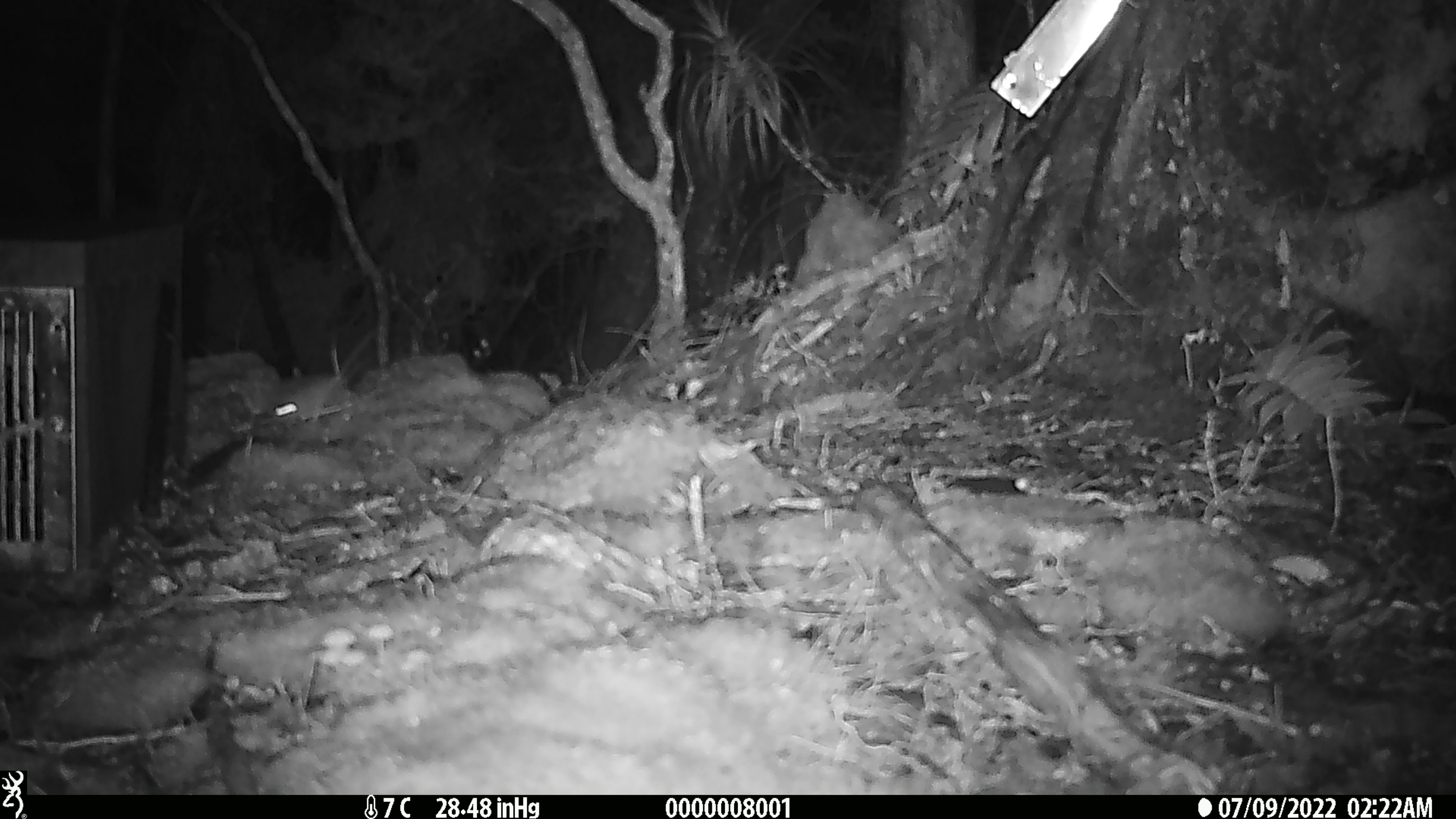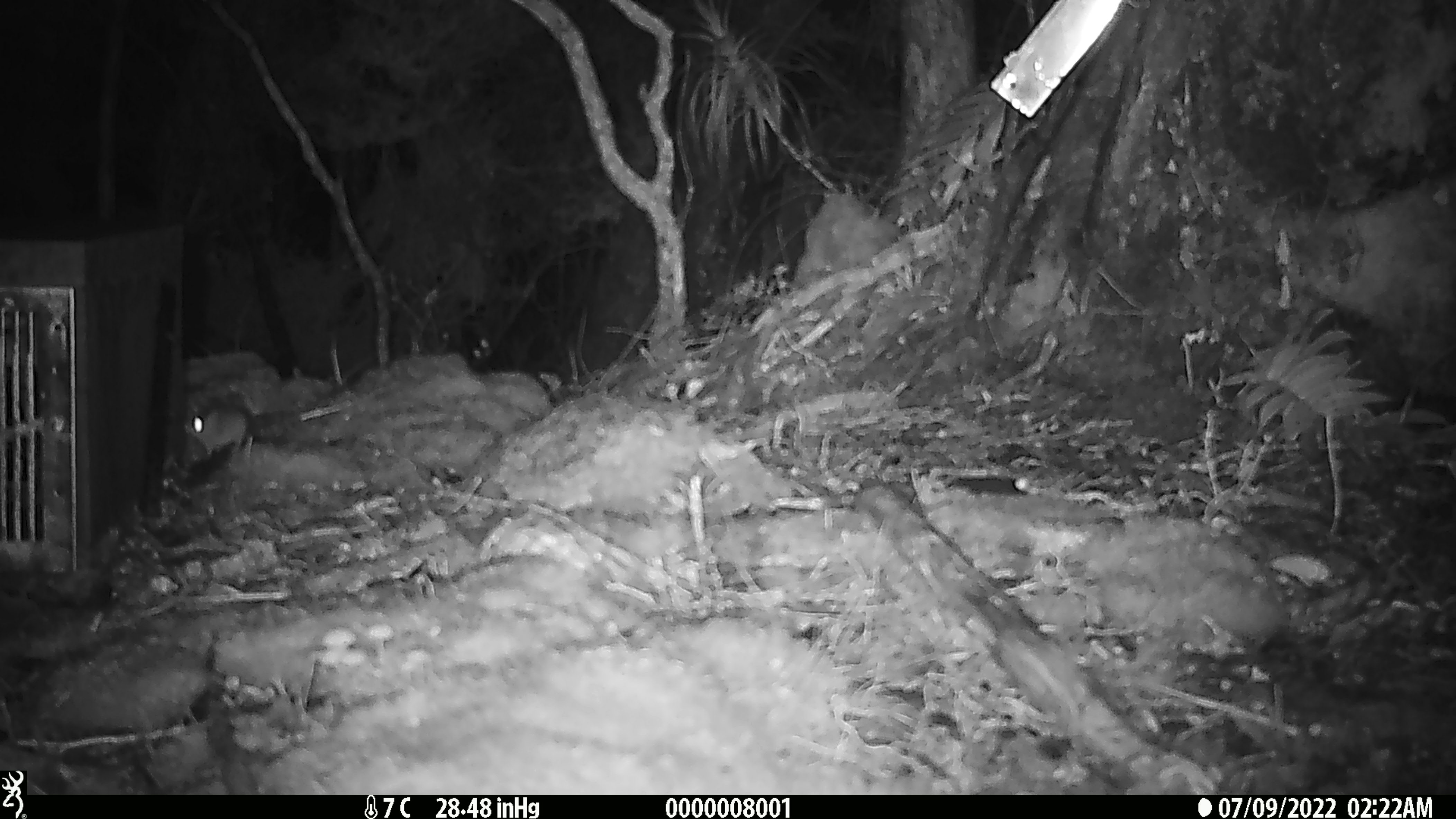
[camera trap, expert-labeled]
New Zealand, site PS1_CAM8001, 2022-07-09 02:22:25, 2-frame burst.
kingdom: Animalia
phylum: Chordata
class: Mammalia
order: Rodentia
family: Muridae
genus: Mus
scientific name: Mus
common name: mouse